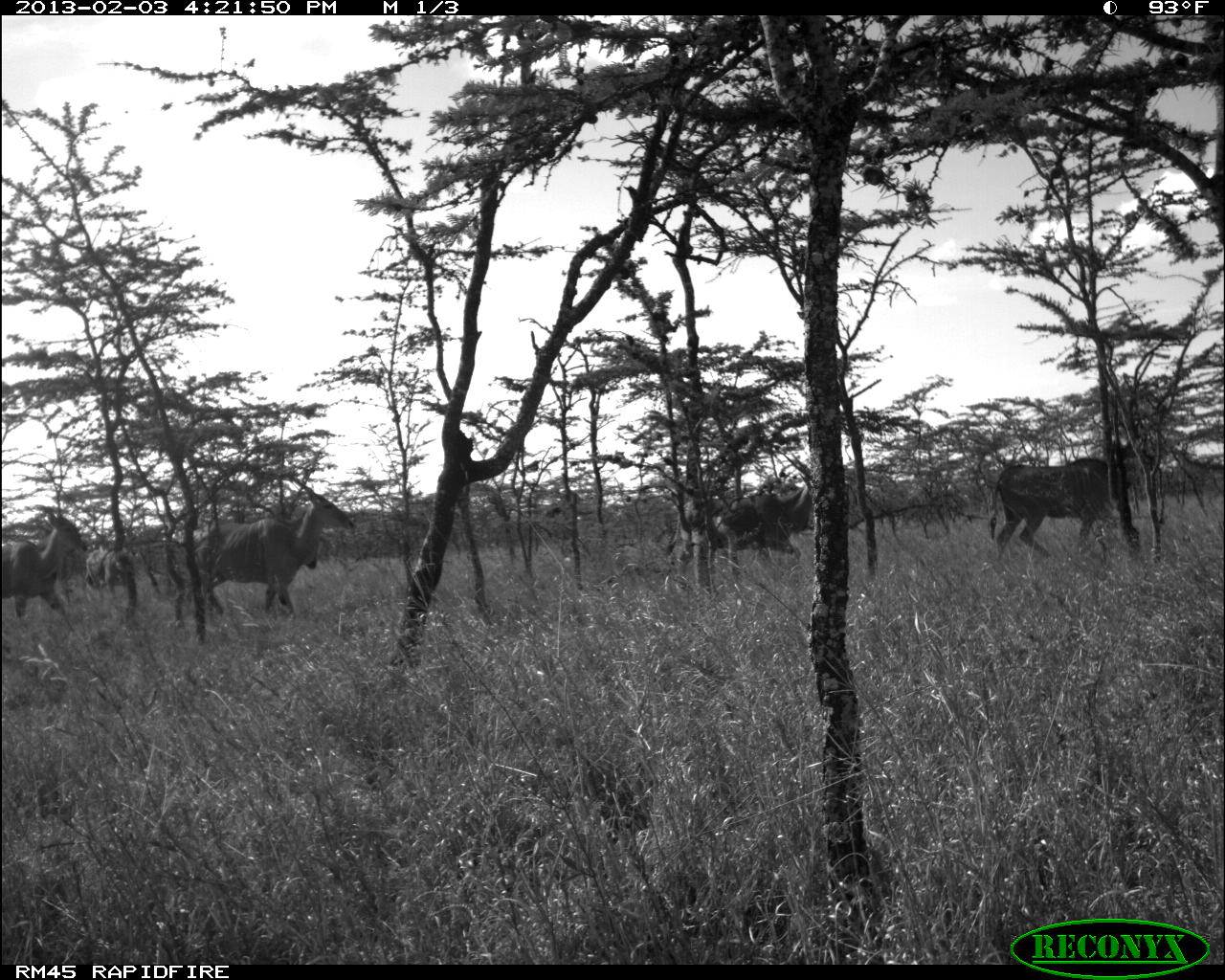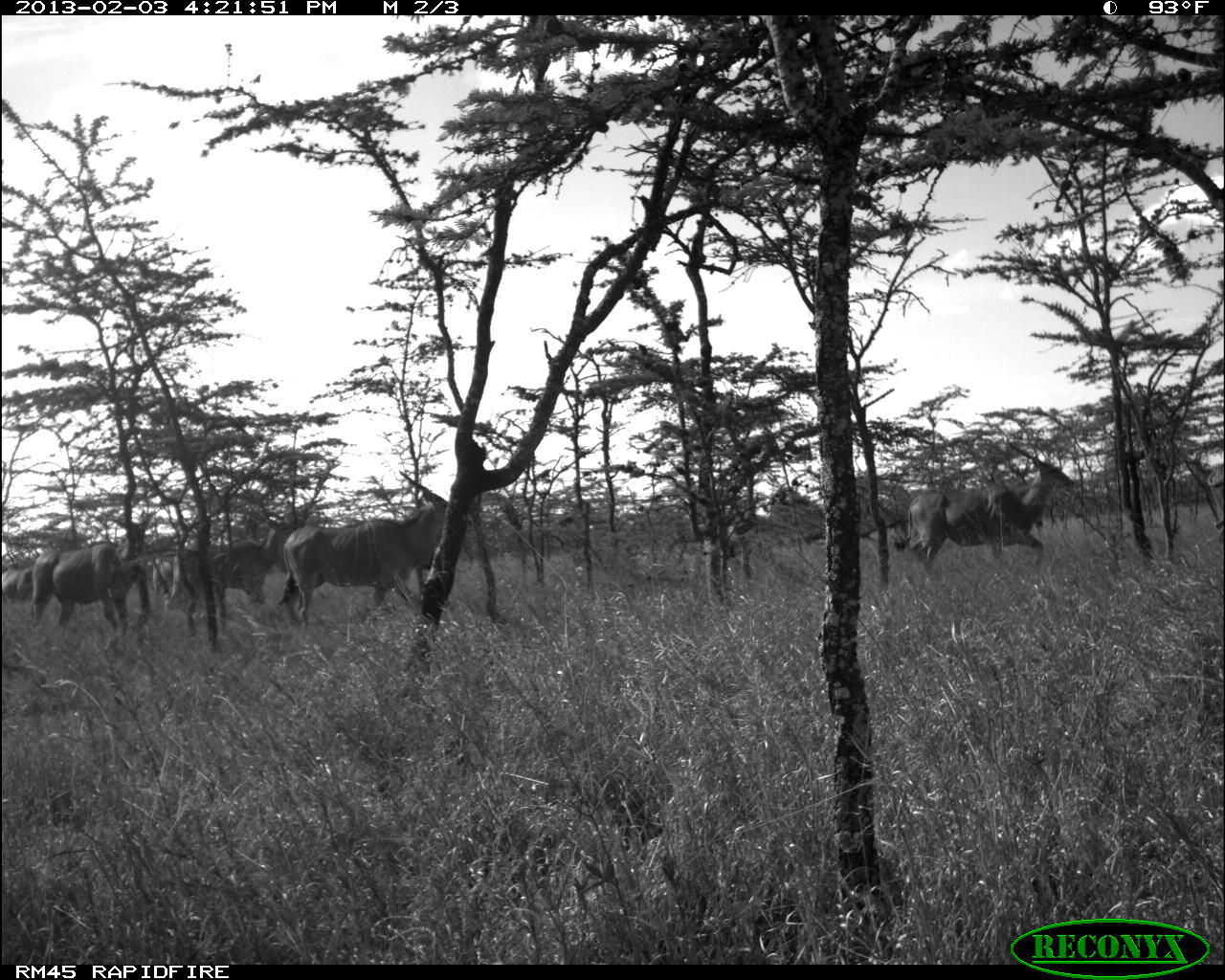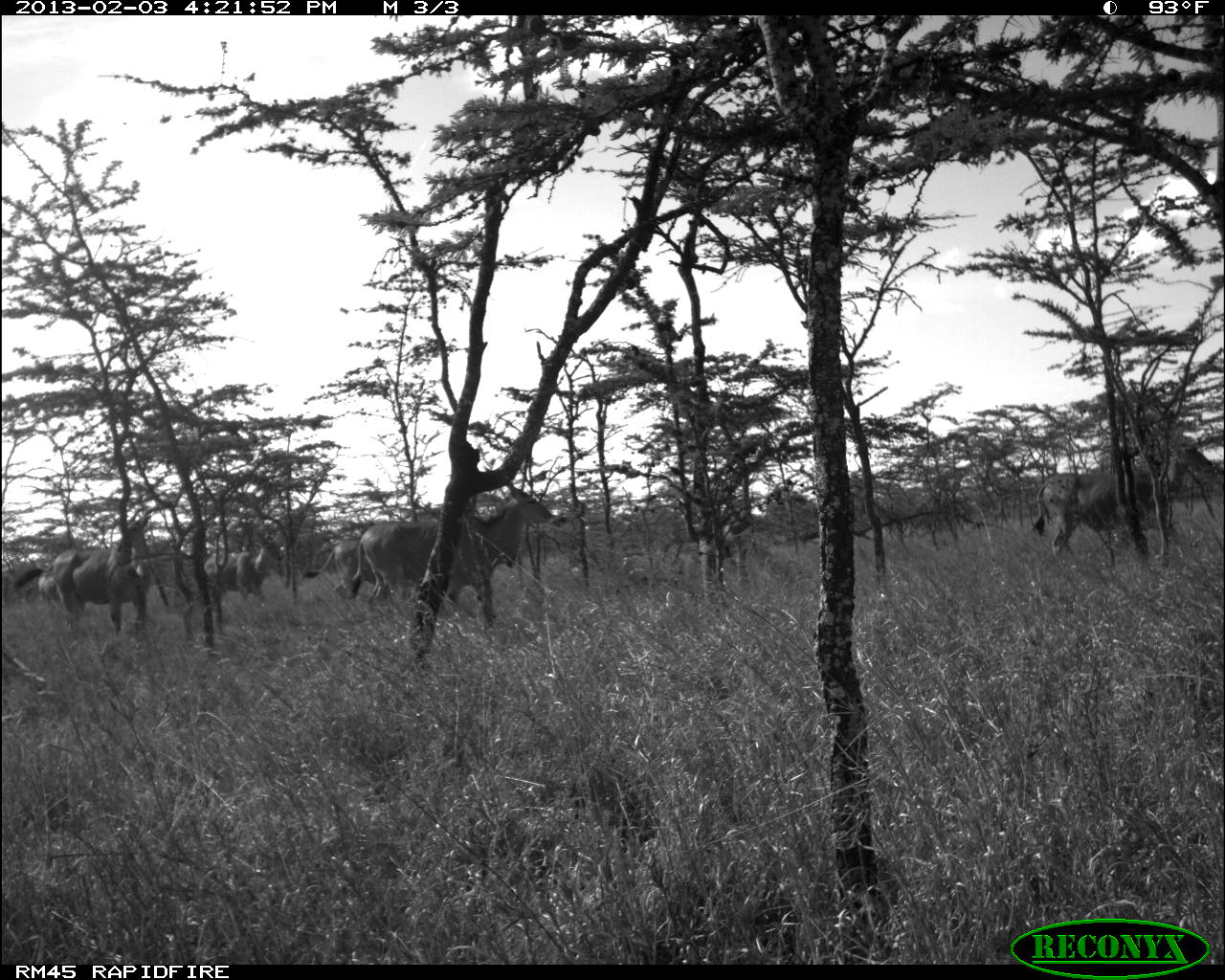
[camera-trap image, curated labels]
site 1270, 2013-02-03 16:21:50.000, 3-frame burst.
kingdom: Animalia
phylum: Chordata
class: Mammalia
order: Artiodactyla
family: Bovidae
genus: Tragelaphus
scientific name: Tragelaphus oryx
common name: eland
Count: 5.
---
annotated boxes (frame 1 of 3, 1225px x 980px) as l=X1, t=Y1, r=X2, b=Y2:
tragelaphus oryx: l=187, t=475, r=357, b=623; l=656, t=447, r=817, b=574; l=986, t=446, r=1157, b=565; l=0, t=502, r=90, b=620; l=85, t=538, r=141, b=610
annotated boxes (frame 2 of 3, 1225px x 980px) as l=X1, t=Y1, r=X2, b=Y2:
tragelaphus oryx: l=276, t=470, r=461, b=629; l=893, t=440, r=1075, b=571; l=164, t=515, r=297, b=613; l=30, t=537, r=141, b=643; l=0, t=566, r=33, b=609; l=145, t=592, r=152, b=594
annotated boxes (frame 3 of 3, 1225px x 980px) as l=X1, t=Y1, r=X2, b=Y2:
tragelaphus oryx: l=343, t=480, r=553, b=636; l=1031, t=430, r=1215, b=562; l=25, t=514, r=152, b=639; l=198, t=527, r=286, b=611; l=302, t=536, r=408, b=604